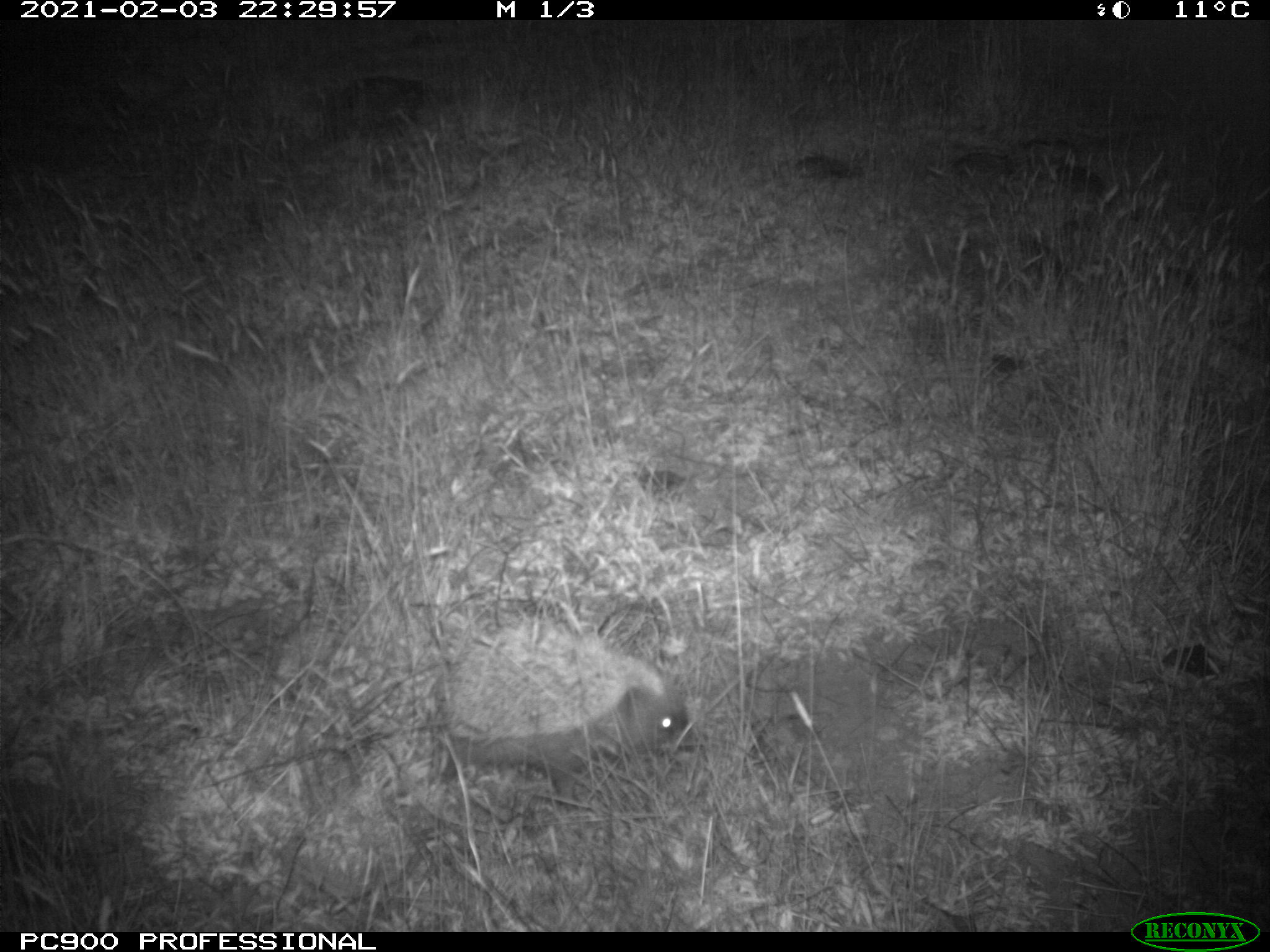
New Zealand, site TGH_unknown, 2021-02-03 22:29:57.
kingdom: Animalia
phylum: Chordata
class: Mammalia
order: Eulipotyphla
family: Erinaceidae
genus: Erinaceus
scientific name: Erinaceus europaeus europaeus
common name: european hedgehog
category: hedgehog